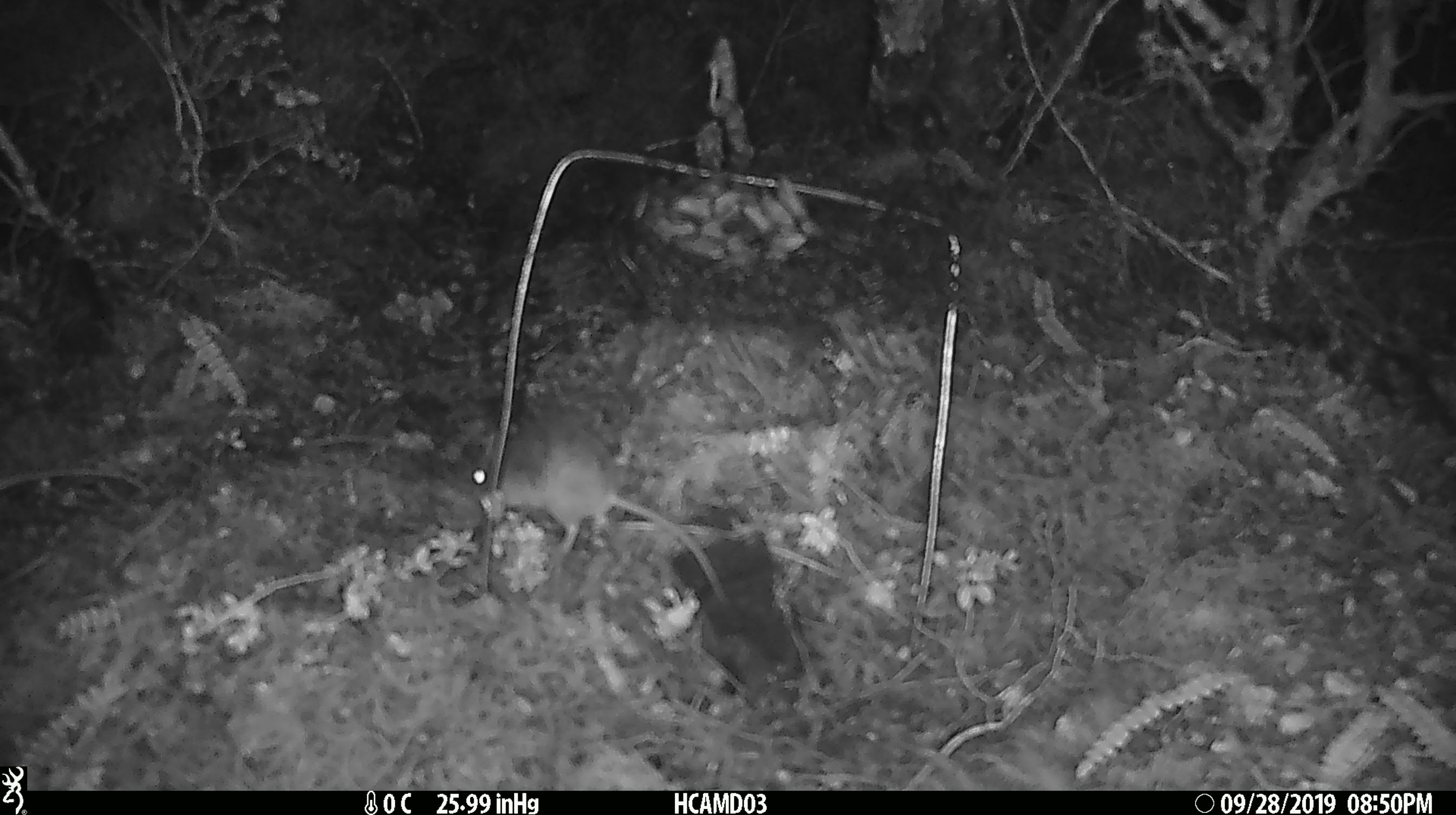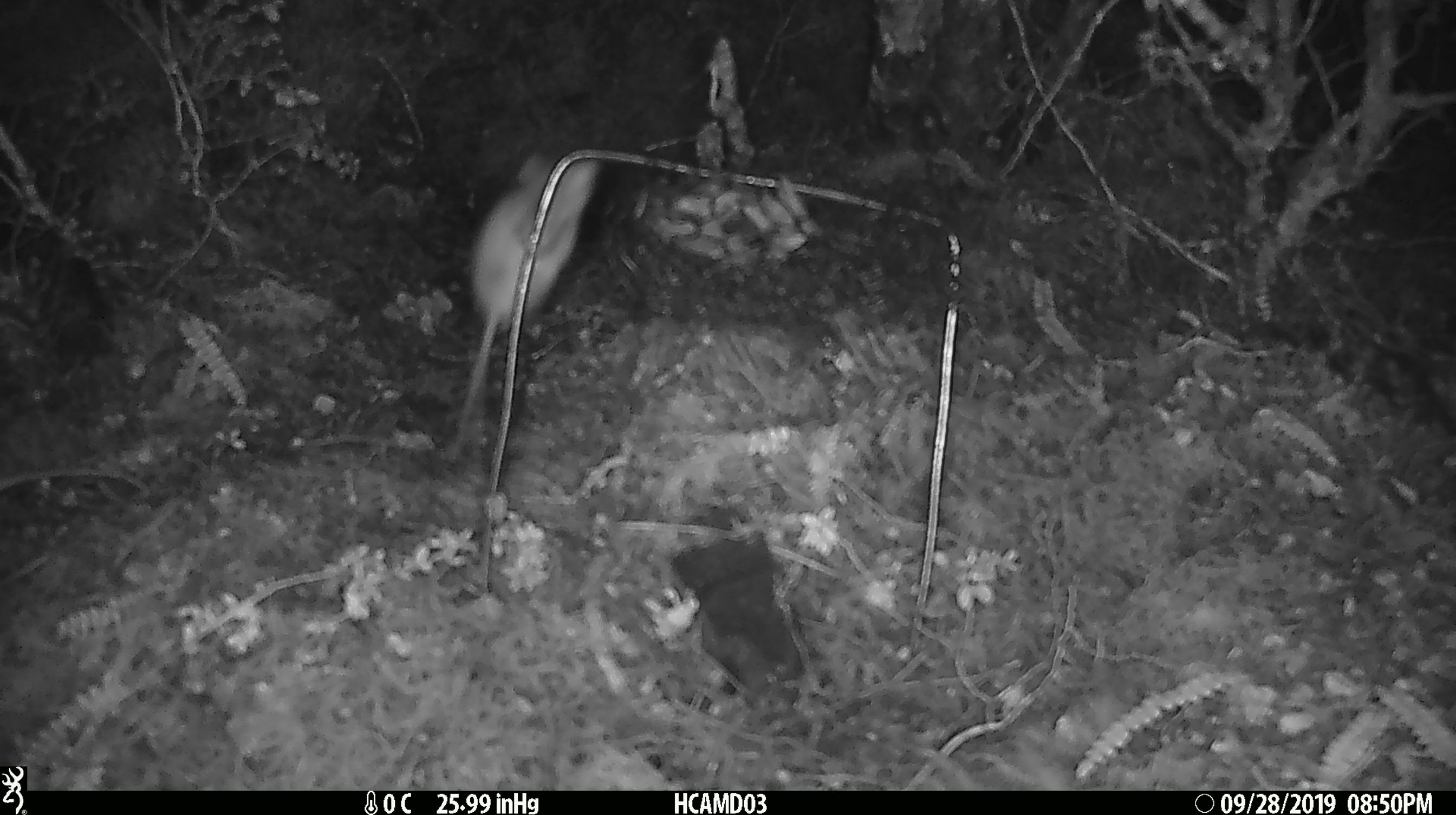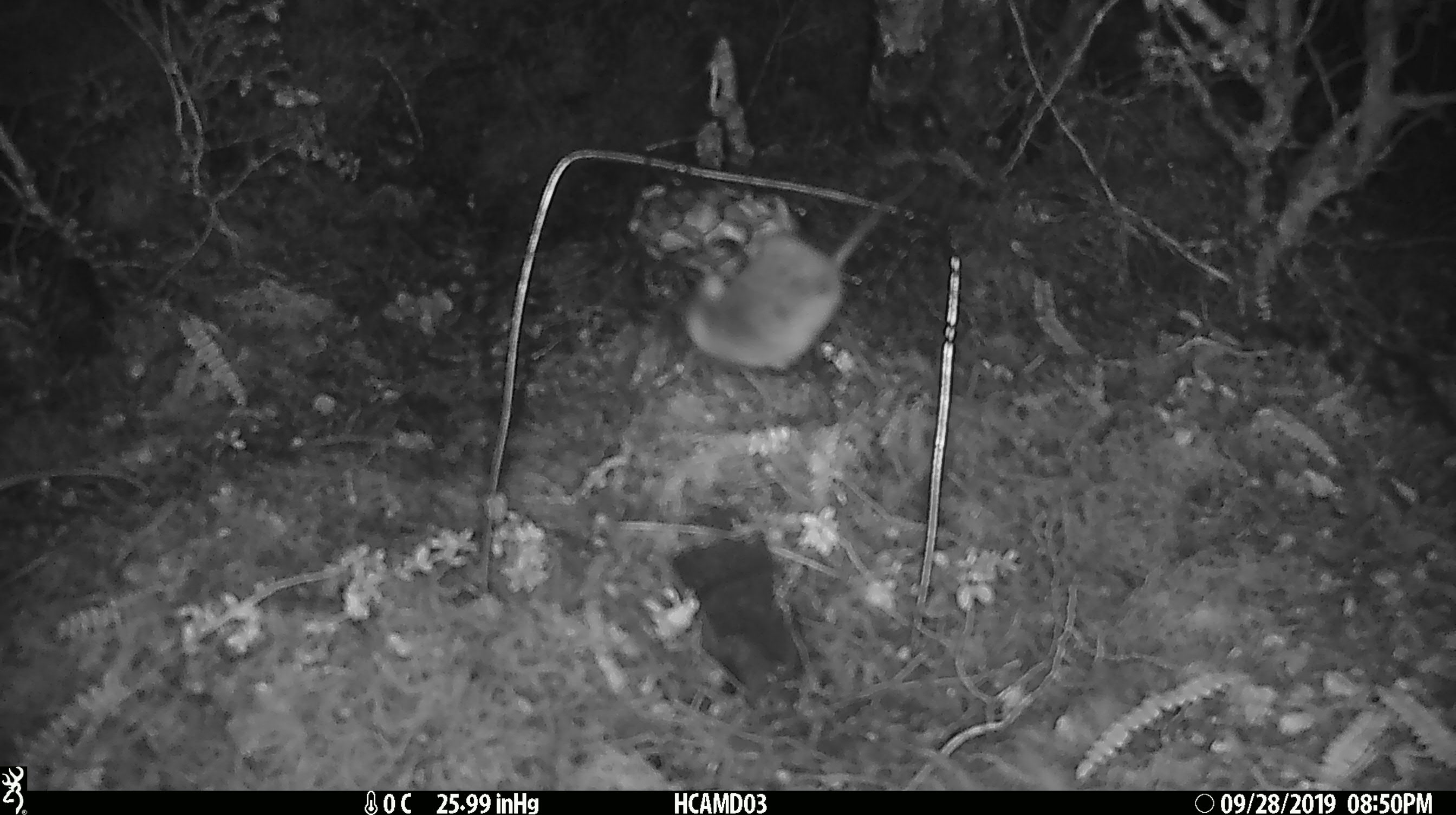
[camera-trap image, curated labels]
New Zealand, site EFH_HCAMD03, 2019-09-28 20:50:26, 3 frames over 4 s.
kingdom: Animalia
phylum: Chordata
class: Mammalia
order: Rodentia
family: Muridae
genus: Mus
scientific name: Mus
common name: mouse